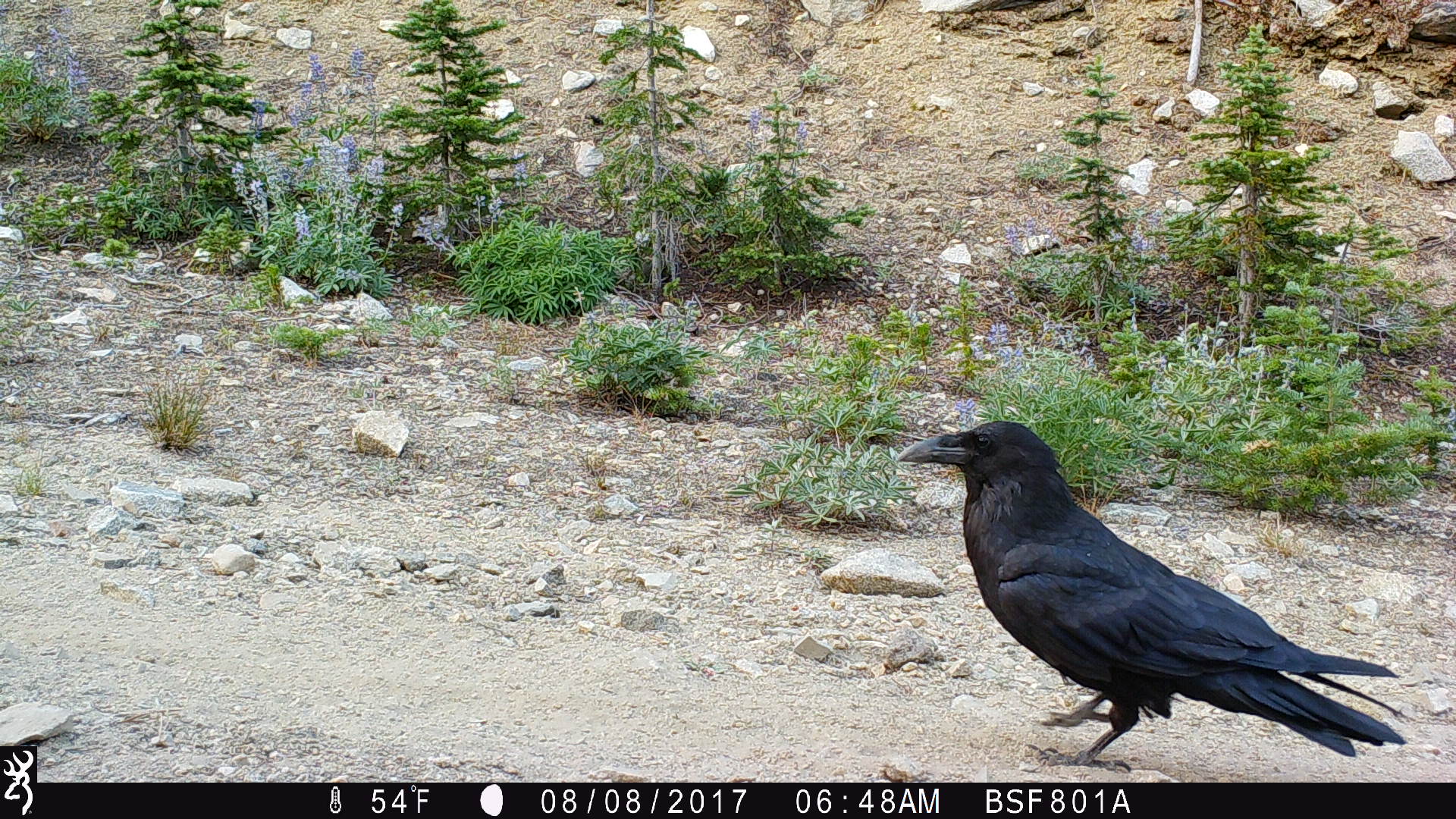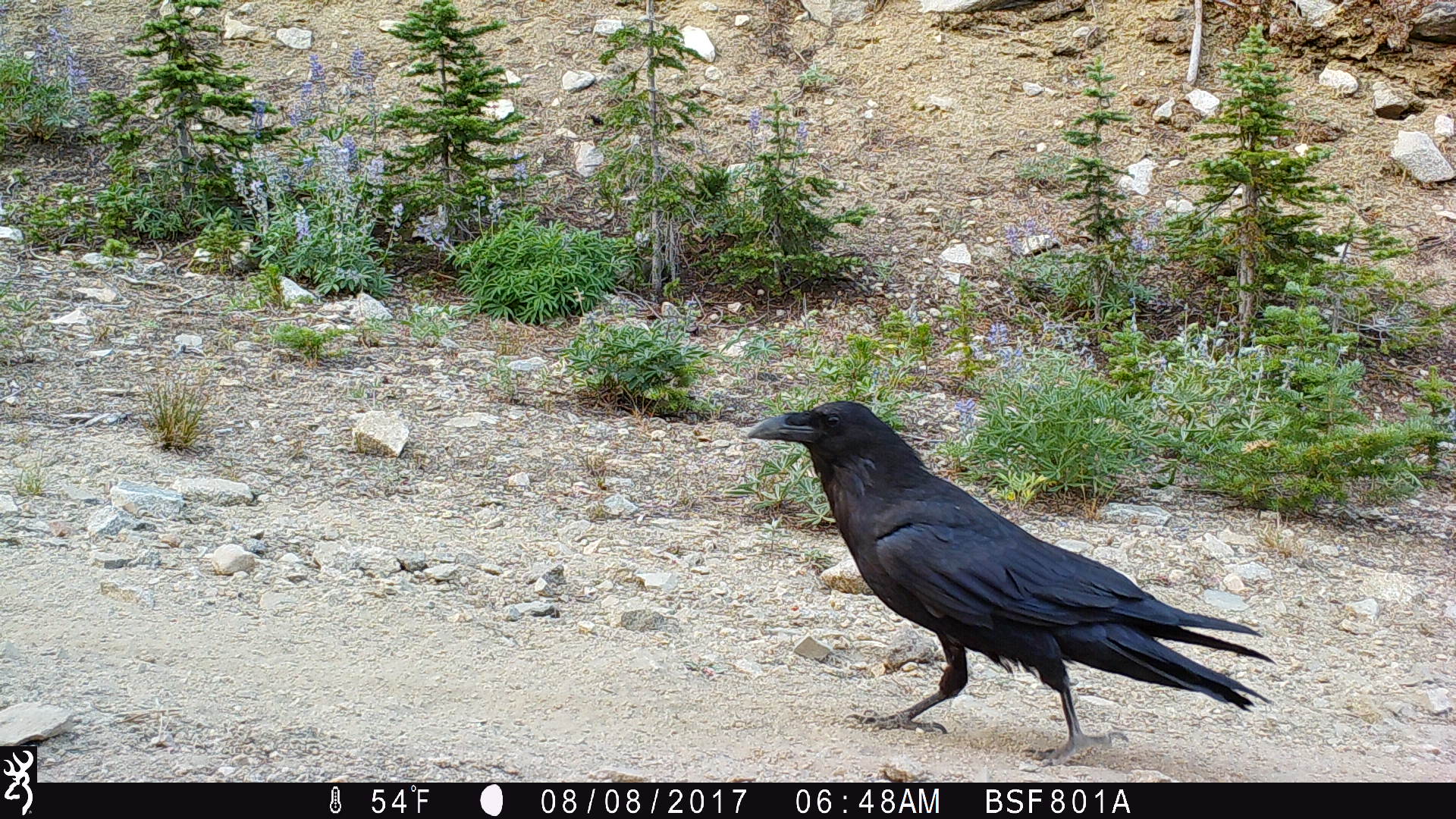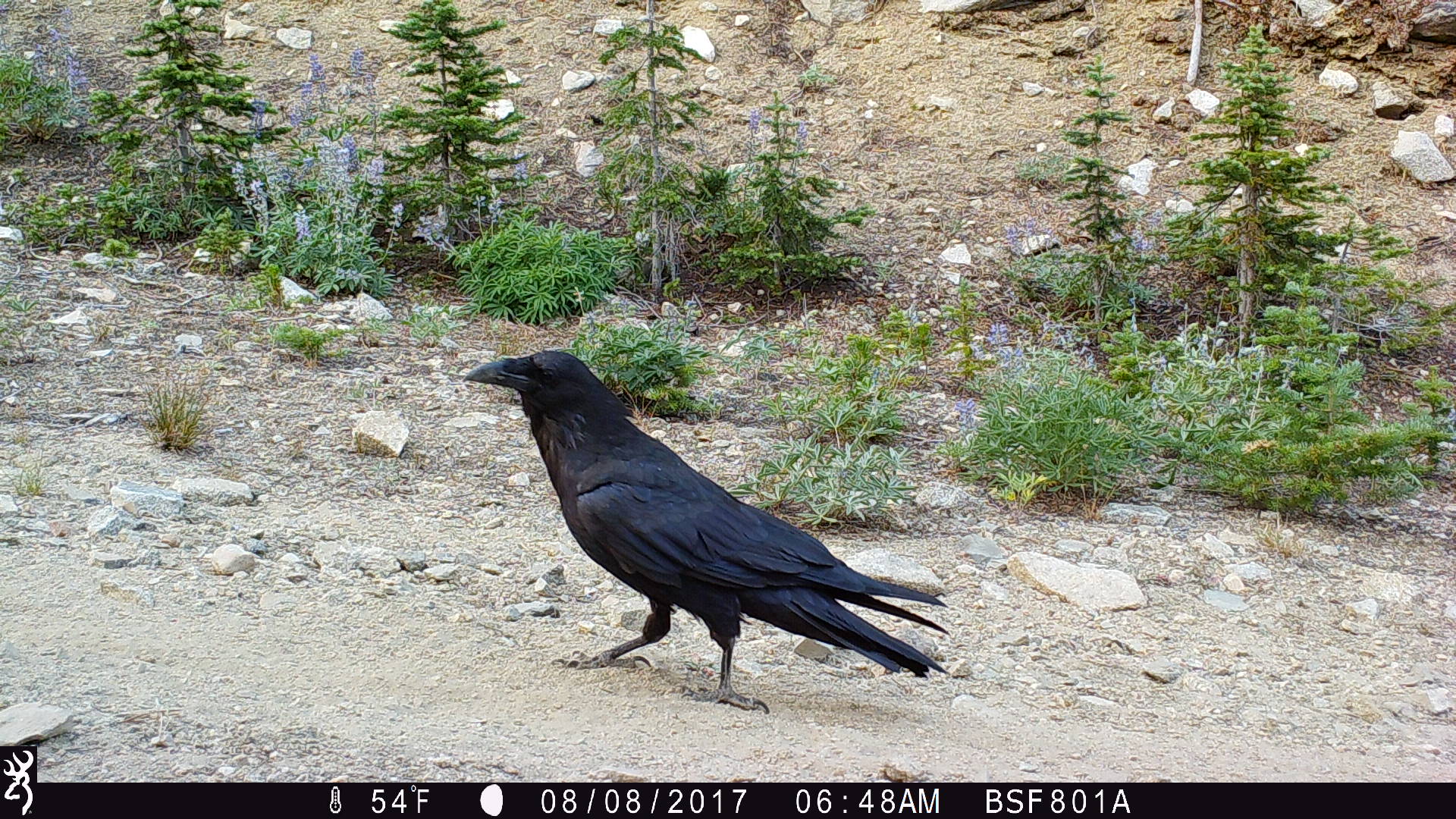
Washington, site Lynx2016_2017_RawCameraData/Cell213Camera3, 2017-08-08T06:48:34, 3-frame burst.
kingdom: Animalia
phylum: Chordata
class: Aves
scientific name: Aves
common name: birds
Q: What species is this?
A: Aves (birds).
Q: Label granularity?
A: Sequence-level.